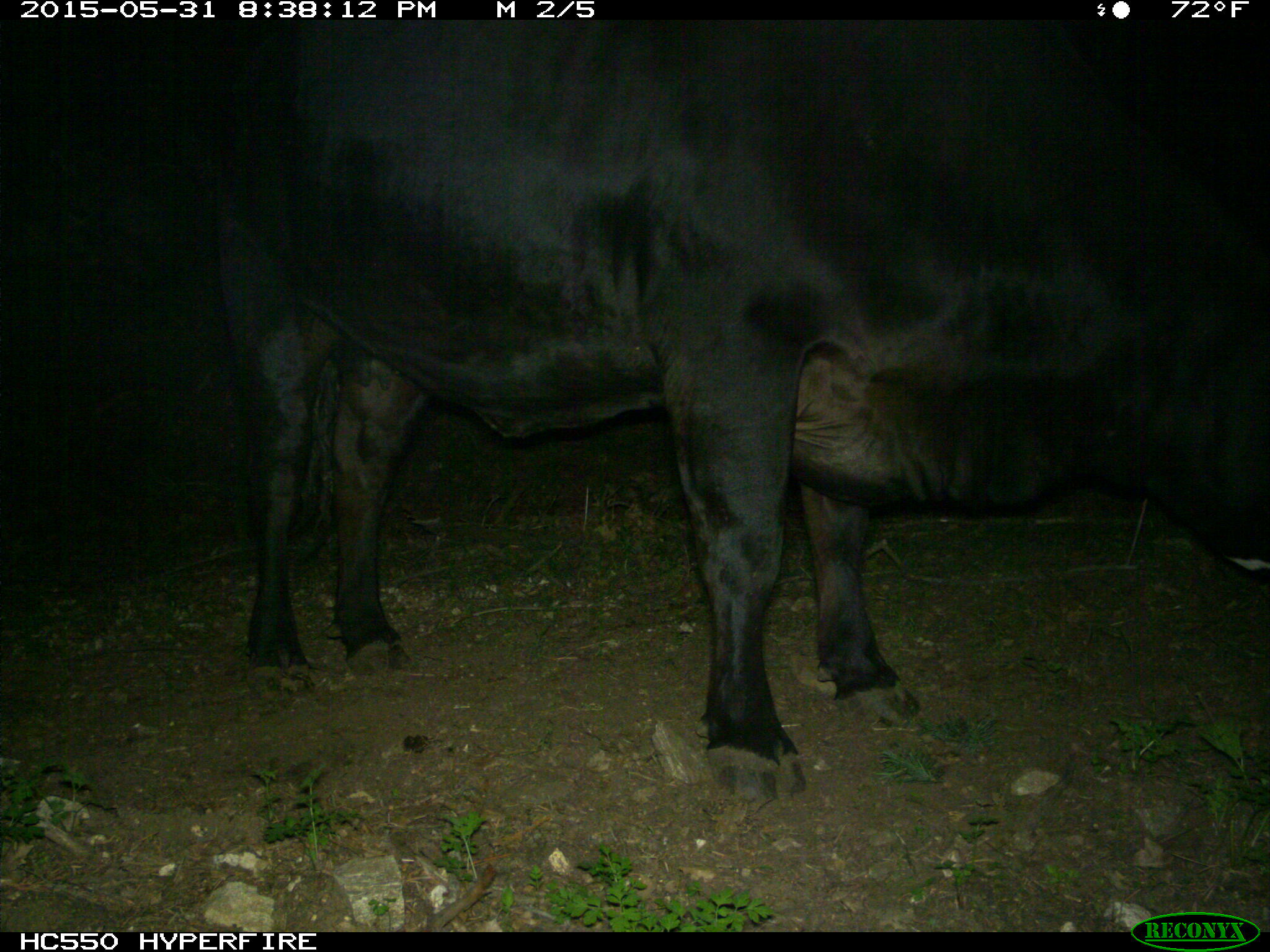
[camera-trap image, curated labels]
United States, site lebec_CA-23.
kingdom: Animalia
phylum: Chordata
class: Mammalia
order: Artiodactyla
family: Bovidae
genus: Bos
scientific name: Bos taurus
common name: domestic cow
Bos taurus (domestic cow).